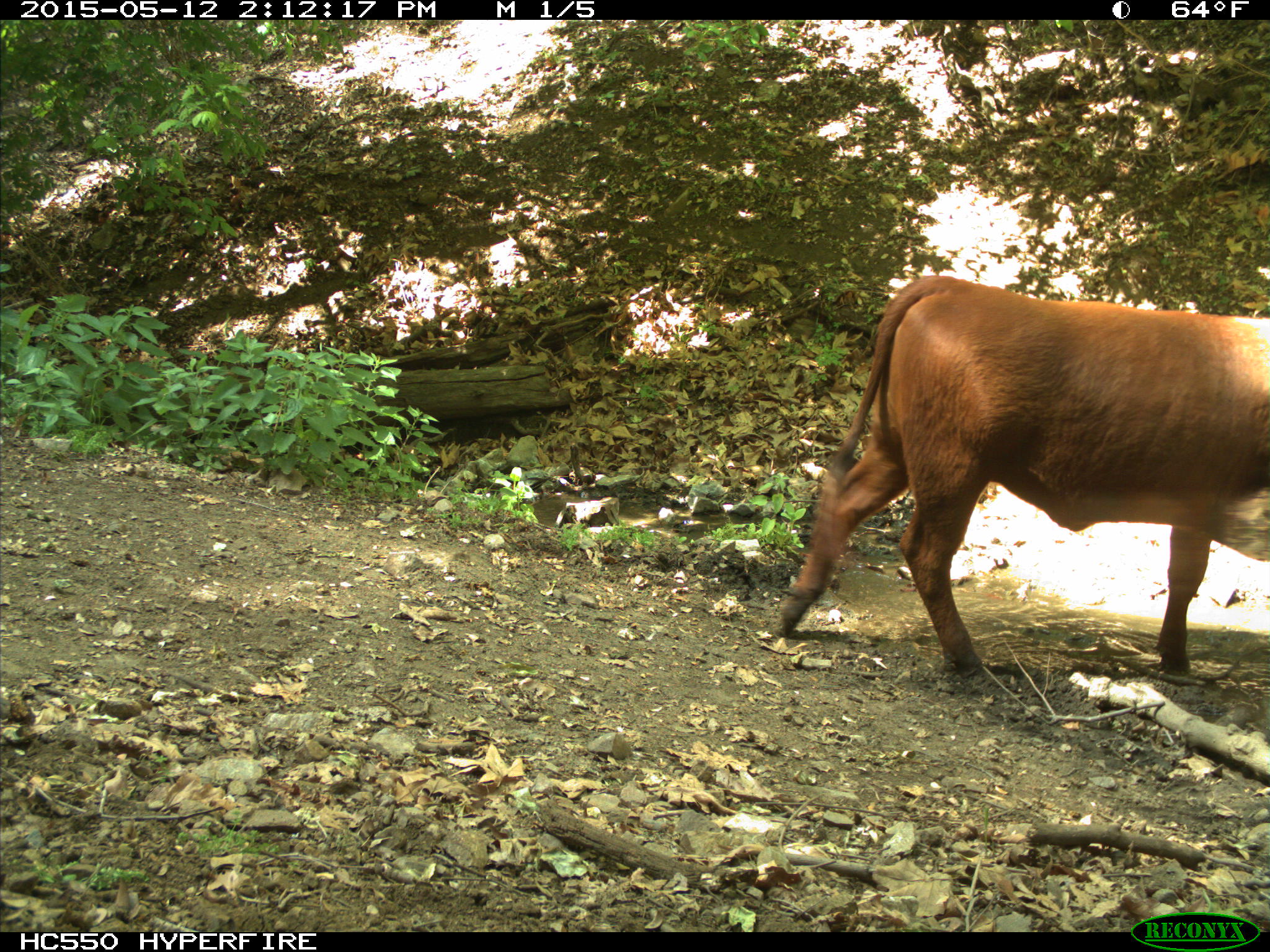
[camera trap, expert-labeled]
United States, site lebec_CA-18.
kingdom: Animalia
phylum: Chordata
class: Mammalia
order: Artiodactyla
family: Bovidae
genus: Bos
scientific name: Bos taurus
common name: domestic cow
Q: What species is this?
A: Bos taurus (domestic cow).